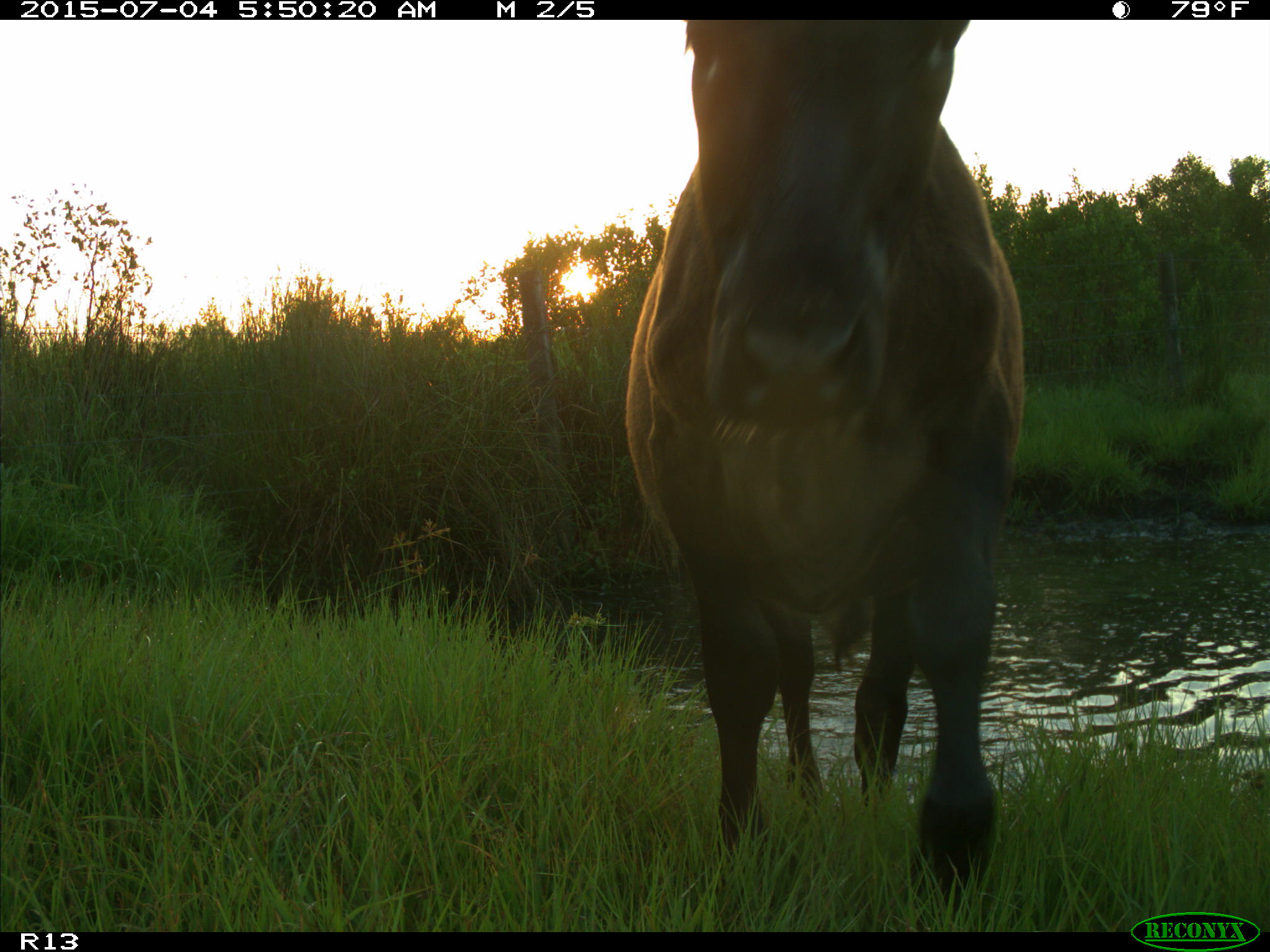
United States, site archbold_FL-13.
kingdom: Animalia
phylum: Chordata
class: Mammalia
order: Artiodactyla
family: Bovidae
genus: Bos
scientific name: Bos taurus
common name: domestic cow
Bos taurus (domestic cow).